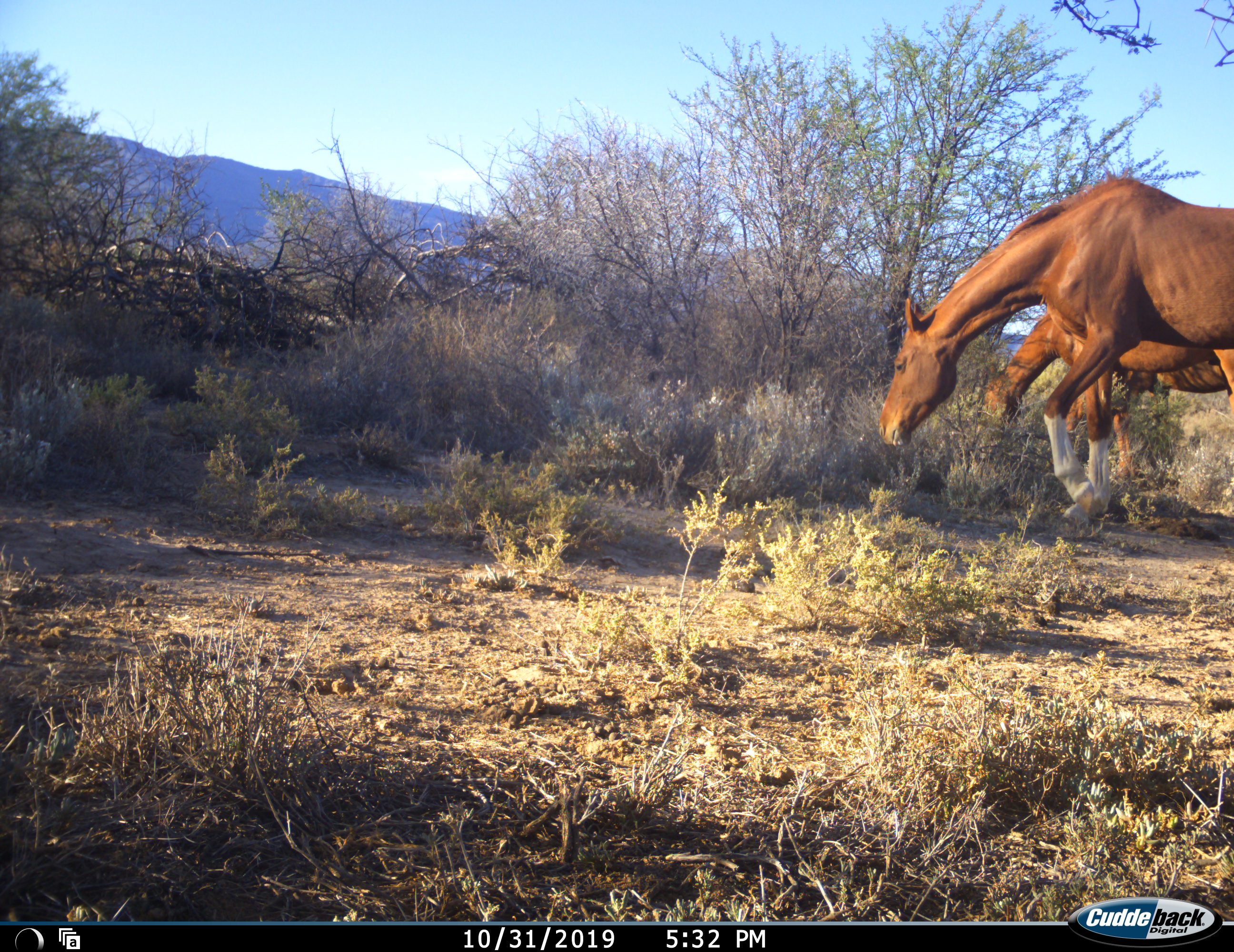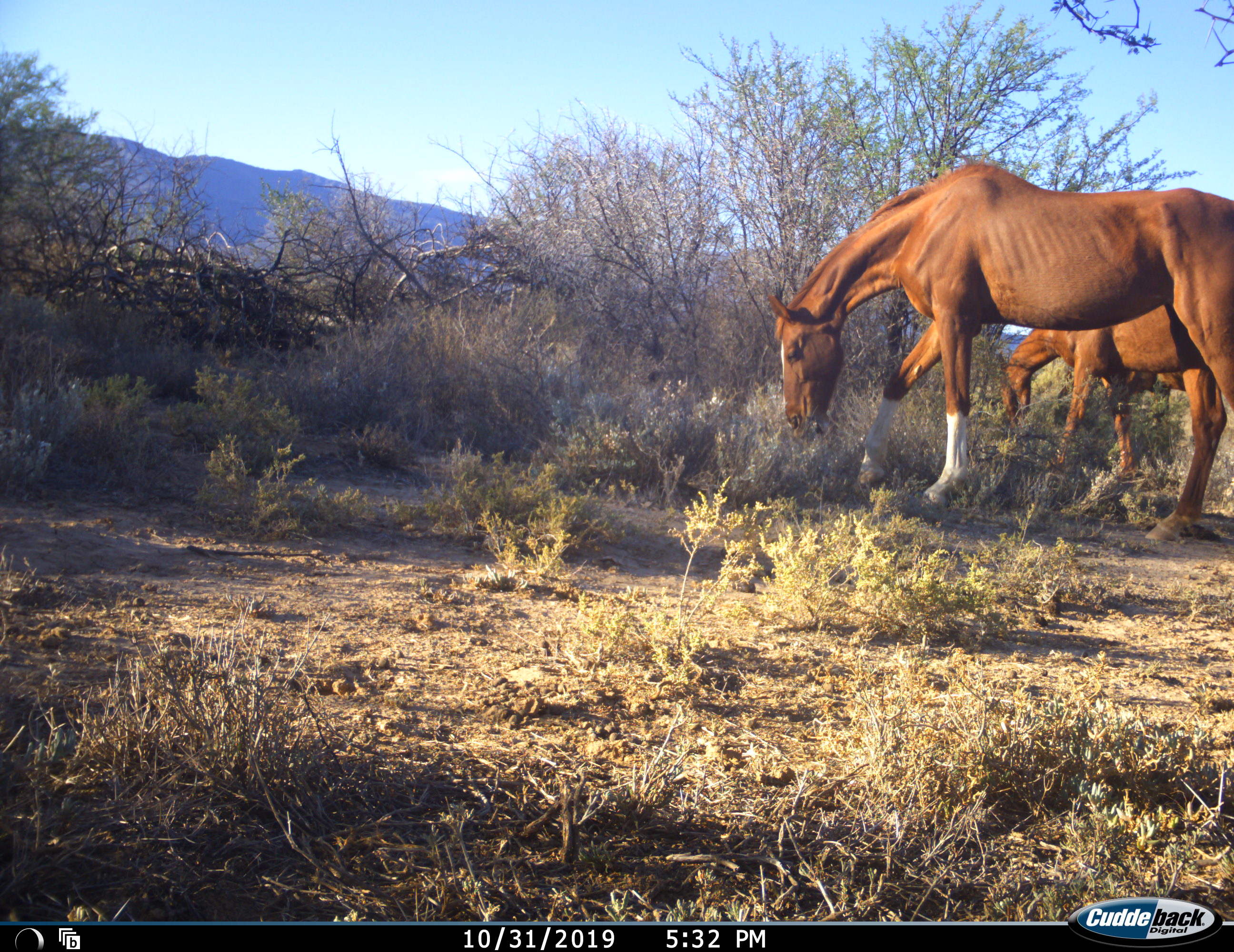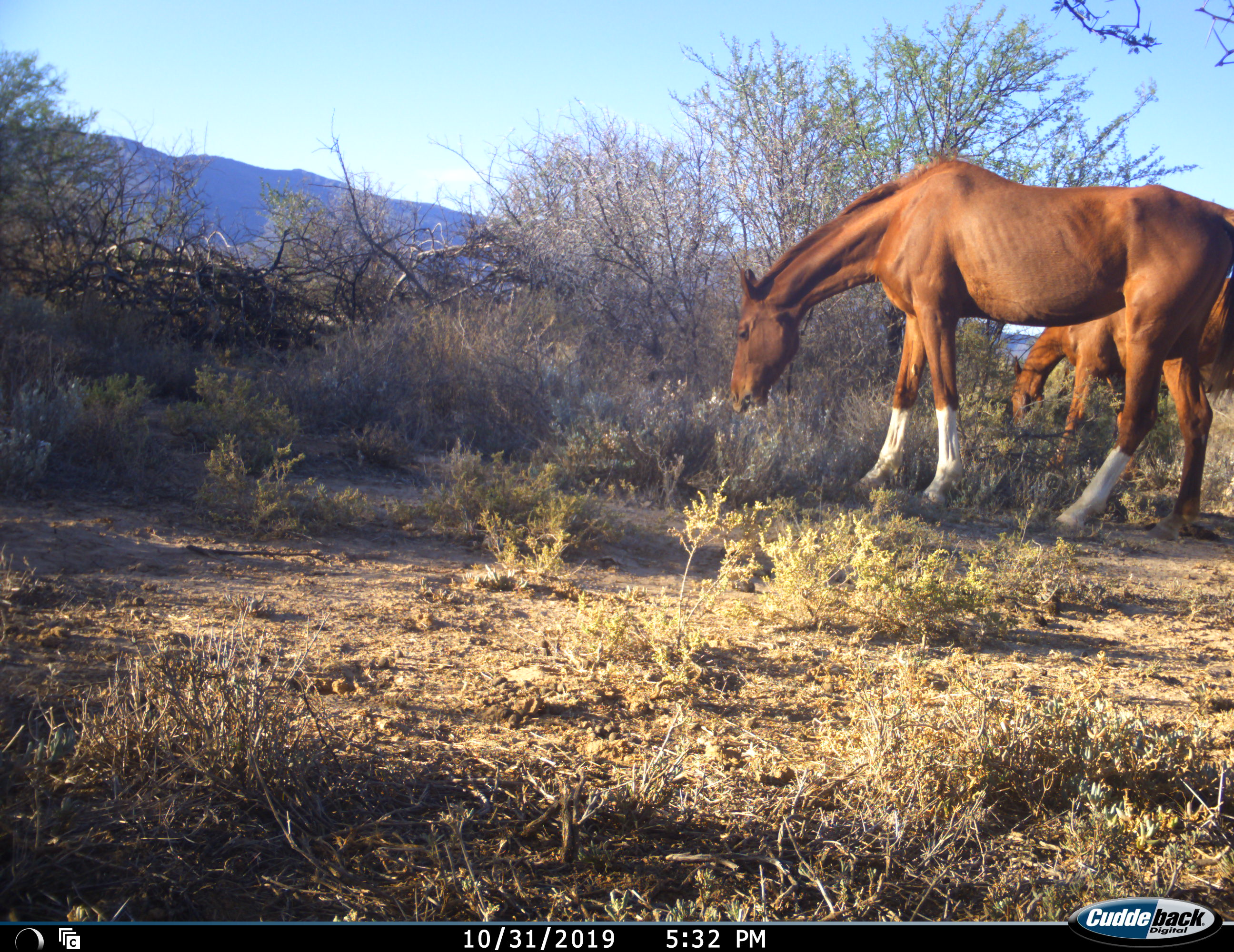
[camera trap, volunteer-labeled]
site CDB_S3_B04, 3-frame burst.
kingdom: Animalia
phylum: Chordata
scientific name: Vertebrata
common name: domestic animal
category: domesticanimal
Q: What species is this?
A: Domesticanimal (domestic animal) (Vertebrata).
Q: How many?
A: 2.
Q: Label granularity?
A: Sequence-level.